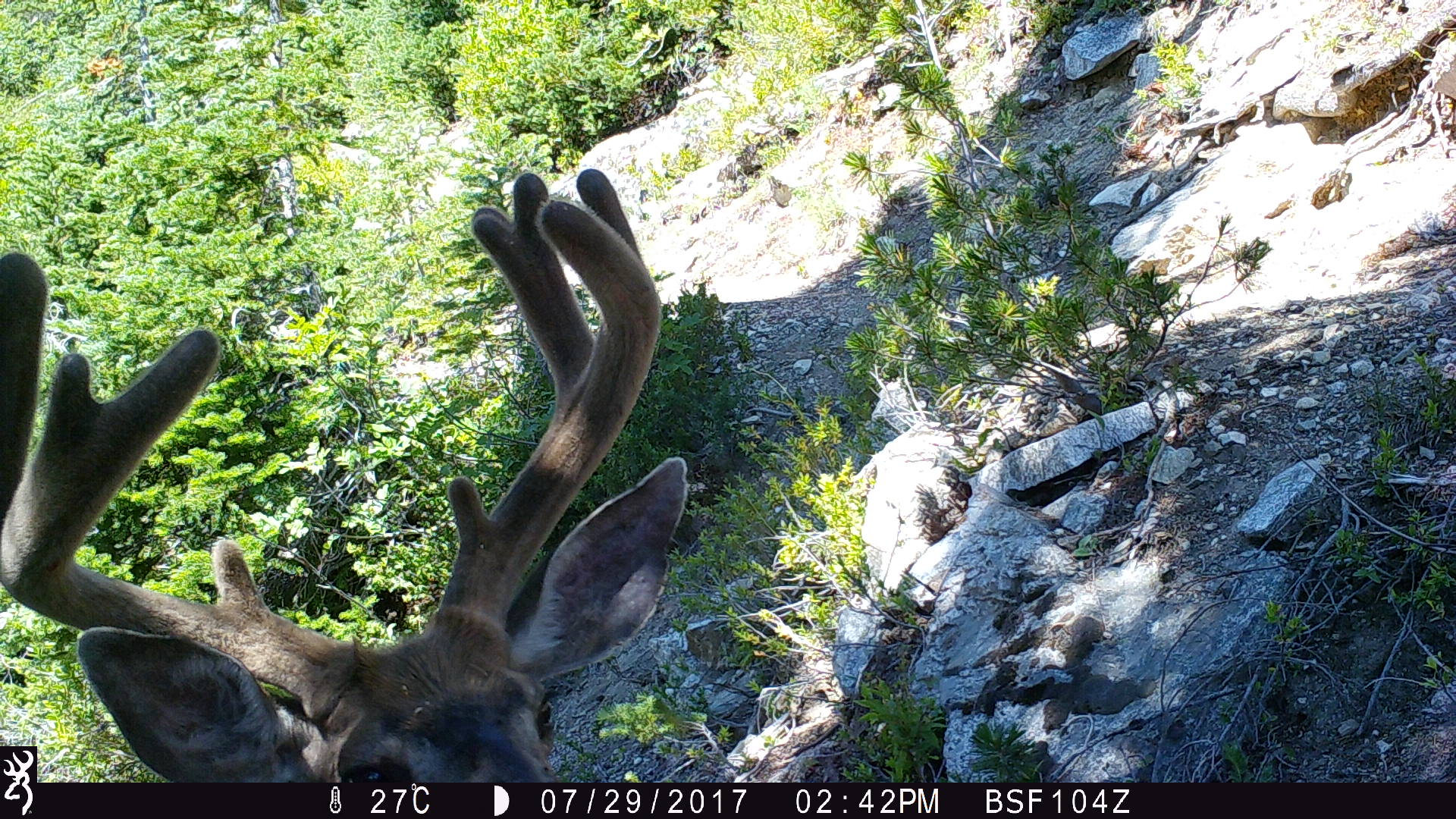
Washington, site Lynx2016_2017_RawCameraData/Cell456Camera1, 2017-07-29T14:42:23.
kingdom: Animalia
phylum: Chordata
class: Mammalia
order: Artiodactyla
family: Cervidae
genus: Odocoileus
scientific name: Odocoileus hemionus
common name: mule deer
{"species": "Odocoileus hemionus (mule deer)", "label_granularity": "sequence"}